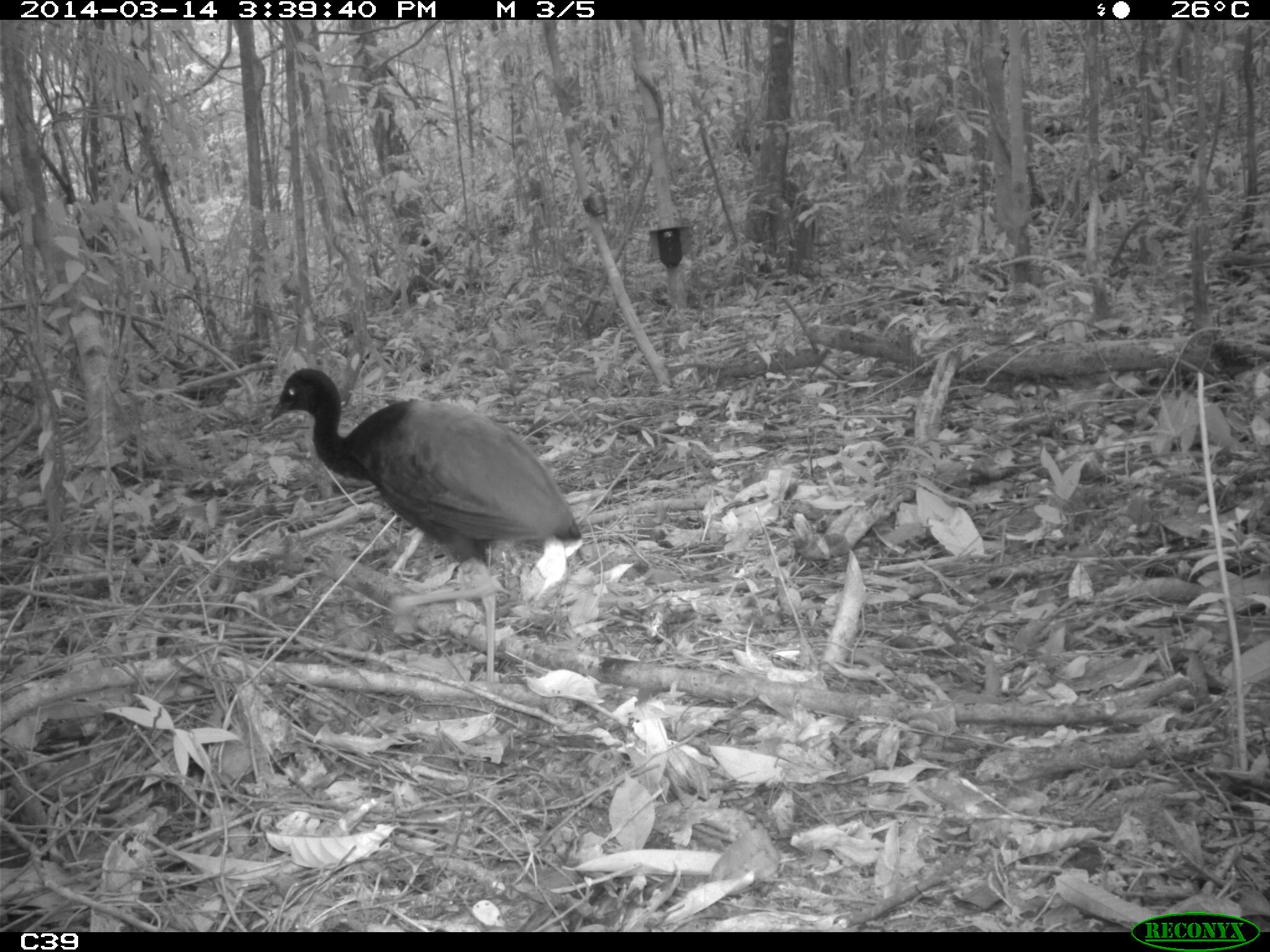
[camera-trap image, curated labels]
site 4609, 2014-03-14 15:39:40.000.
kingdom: Animalia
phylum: Chordata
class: Aves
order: Gruiformes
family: Psophiidae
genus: Psophia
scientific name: Psophia crepitans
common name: gray-winged trumpeter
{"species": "Psophia crepitans (gray-winged trumpeter)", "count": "2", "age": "adult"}